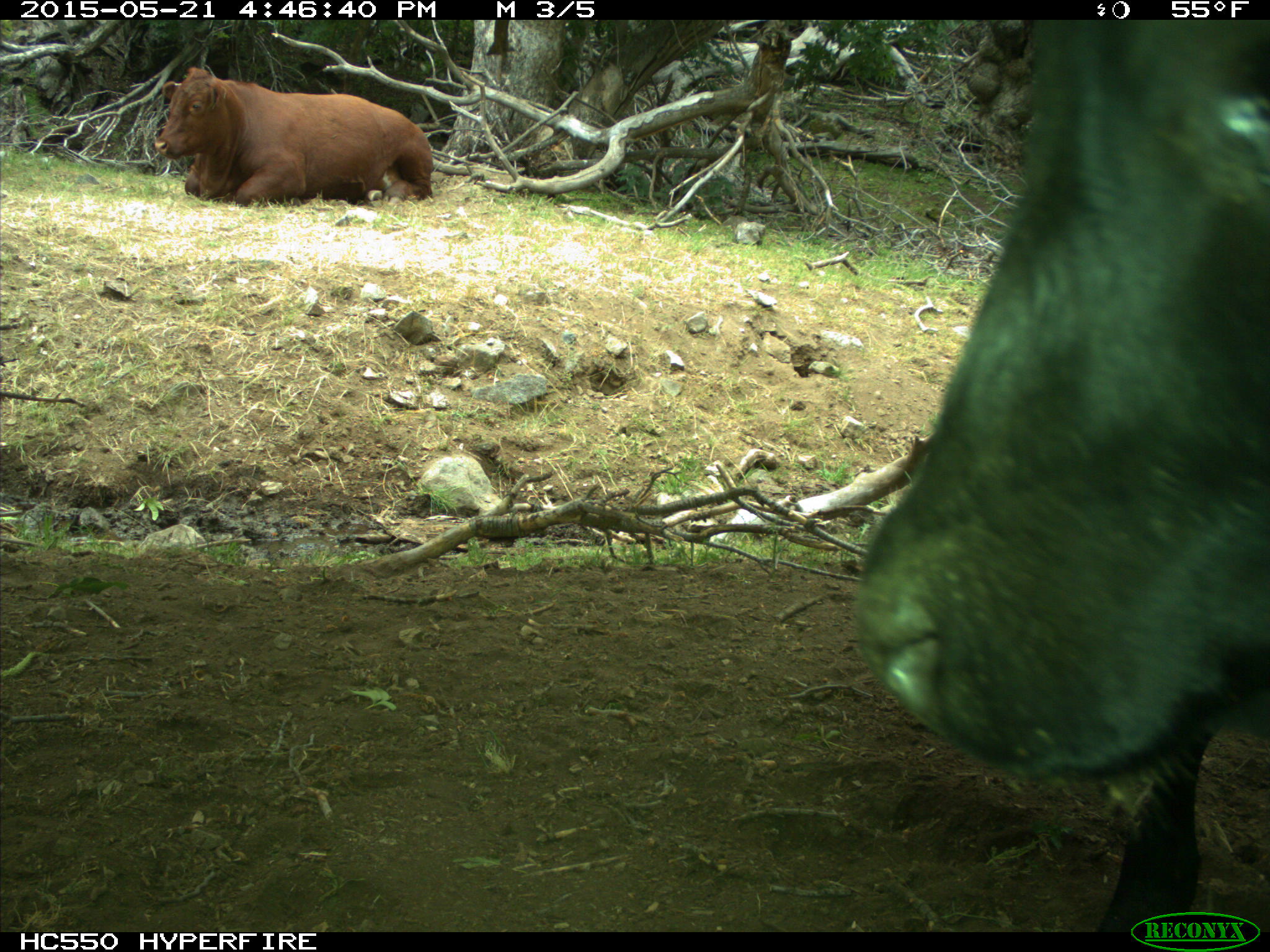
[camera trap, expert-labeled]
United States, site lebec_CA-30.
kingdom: Animalia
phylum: Chordata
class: Mammalia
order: Artiodactyla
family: Bovidae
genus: Bos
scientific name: Bos taurus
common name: domestic cow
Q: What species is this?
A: Bos taurus (domestic cow).